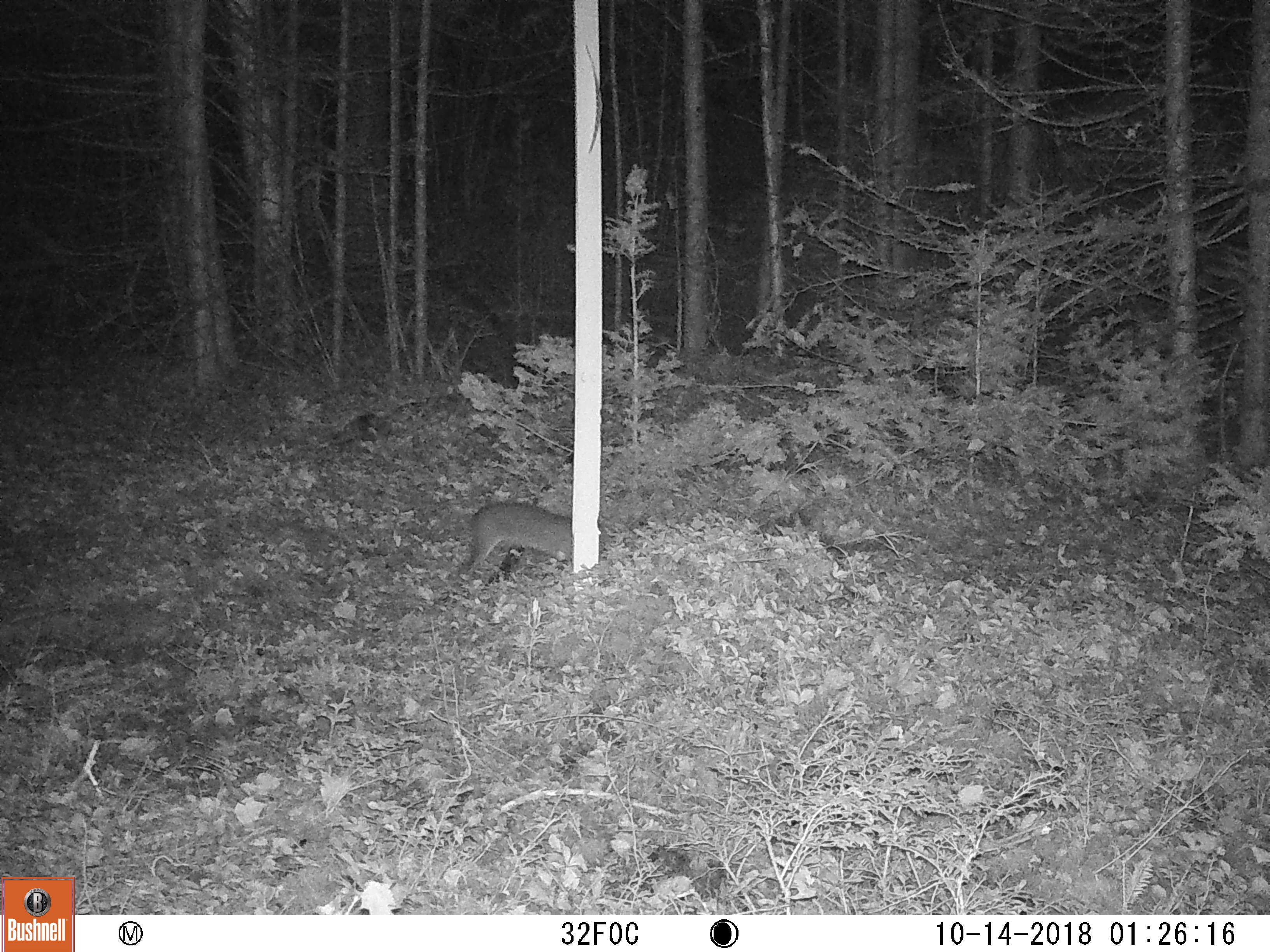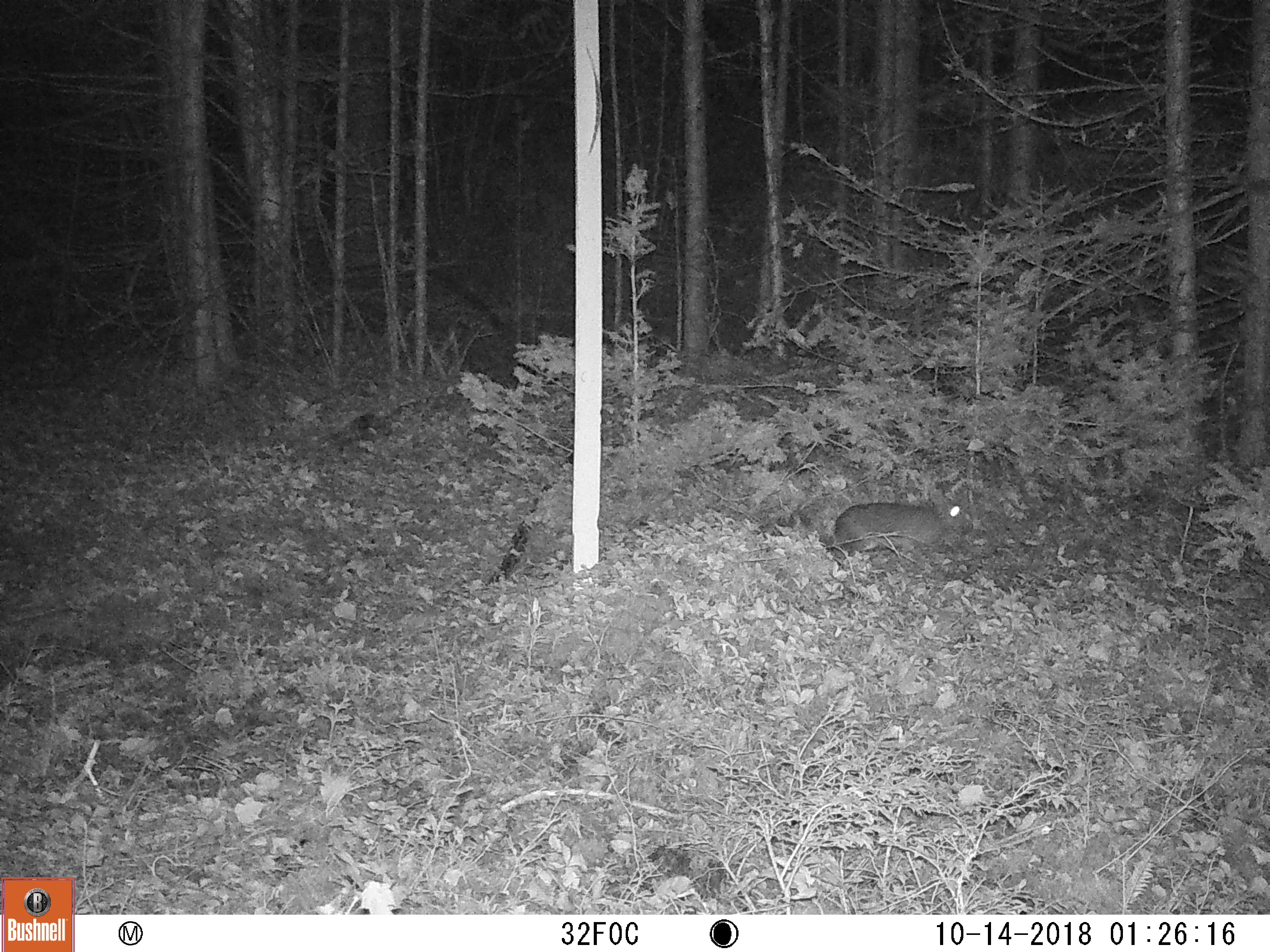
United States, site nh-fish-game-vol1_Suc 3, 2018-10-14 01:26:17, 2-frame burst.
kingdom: Animalia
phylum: Chordata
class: Mammalia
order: Lagomorpha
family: Leporidae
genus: Lepus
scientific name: Lepus americanus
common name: snowshoe hare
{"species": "snowshoe hare (Lepus americanus)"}